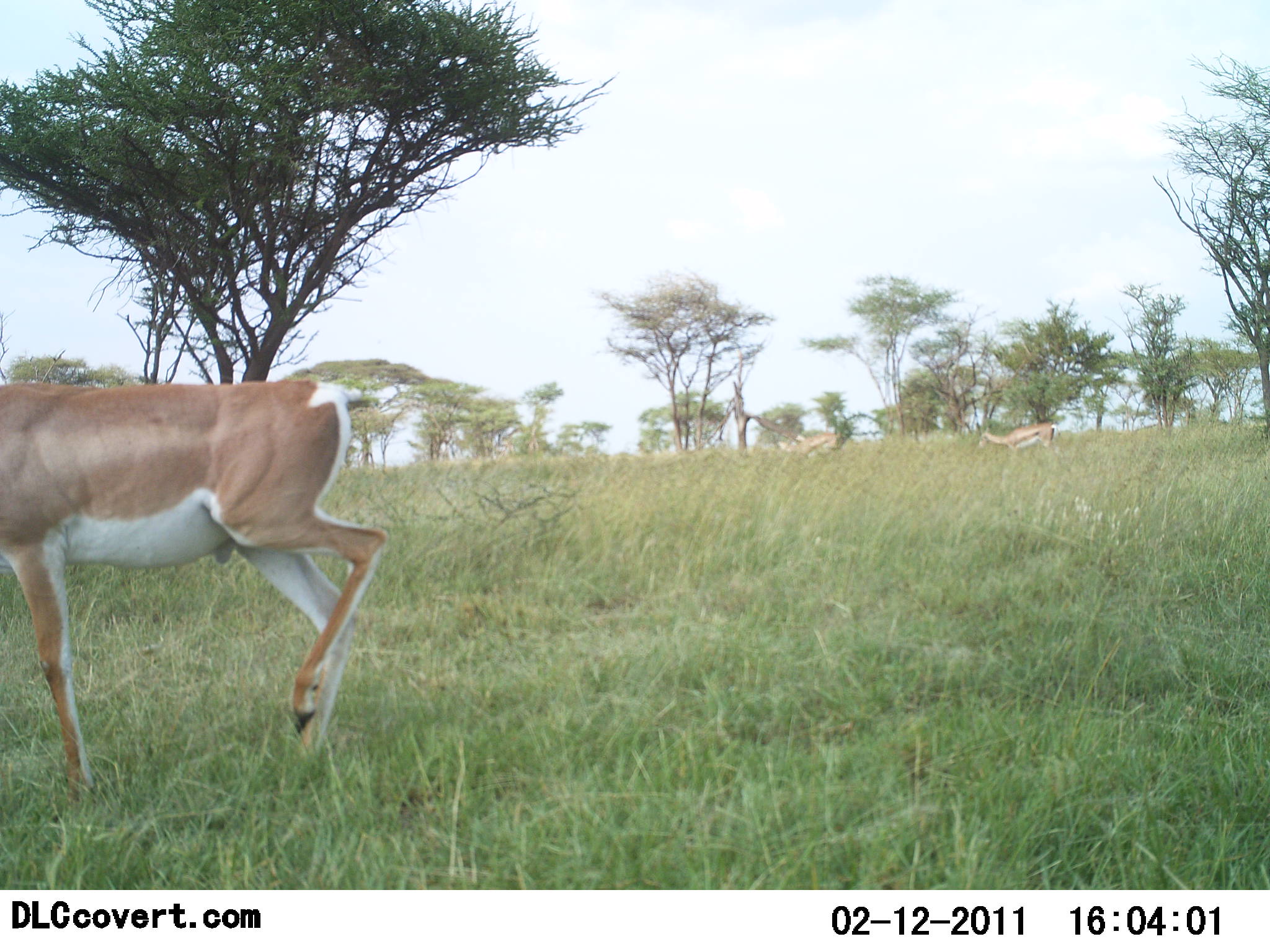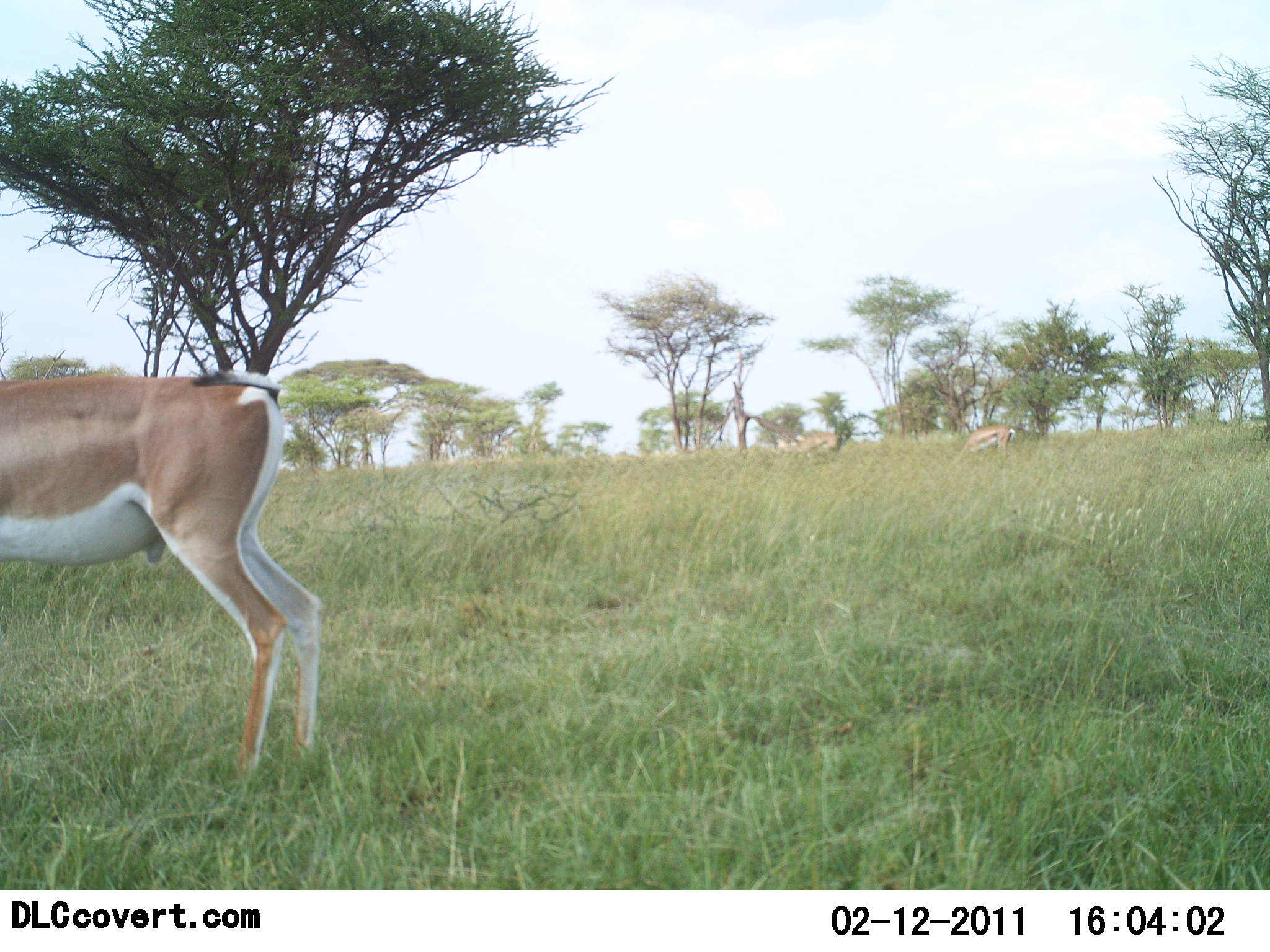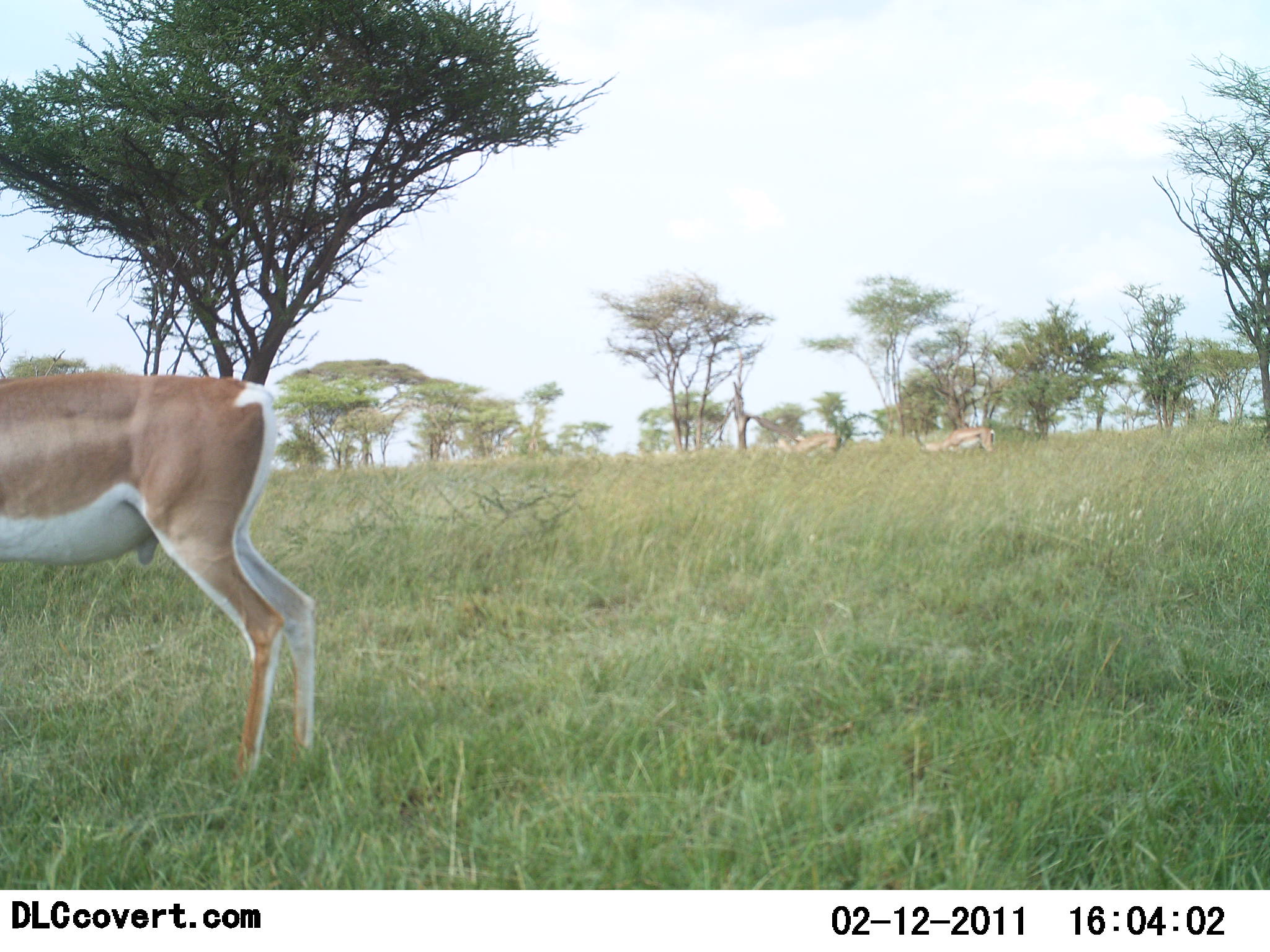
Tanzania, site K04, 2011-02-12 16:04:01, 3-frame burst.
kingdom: Animalia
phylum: Chordata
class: Mammalia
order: Artiodactyla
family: Bovidae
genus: Nanger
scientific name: Nanger granti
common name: grant's gazelle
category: gazellegrants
Gazellegrants (grant's gazelle) (Nanger granti), count 1. Behavior (volunteer vote fractions): standing 69%, resting 0%, moving 23%, interacting 0%. Young present (vote fraction): 0%. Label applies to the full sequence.